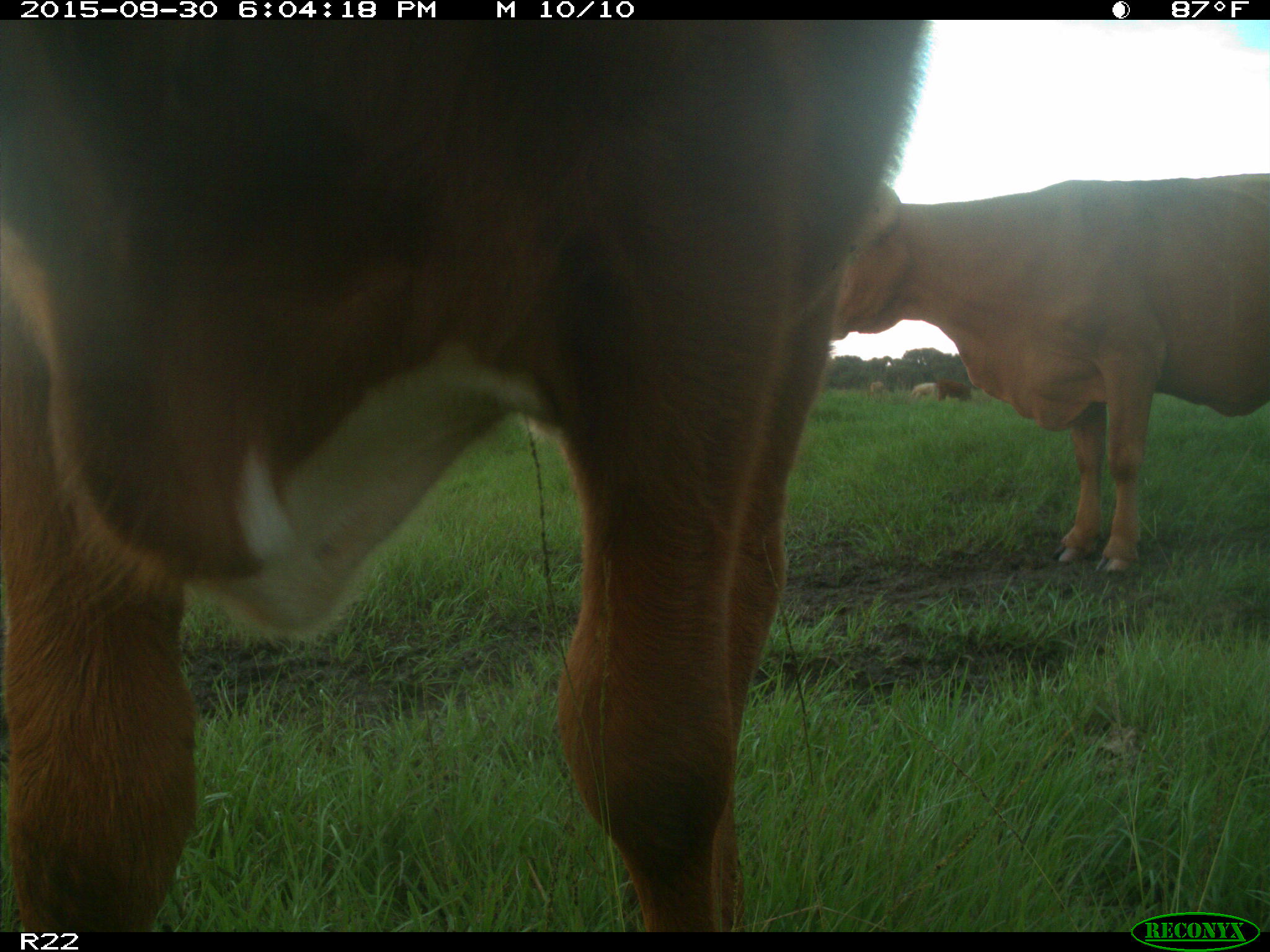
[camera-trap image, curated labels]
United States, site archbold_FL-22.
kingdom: Animalia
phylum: Chordata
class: Mammalia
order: Artiodactyla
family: Bovidae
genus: Bos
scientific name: Bos taurus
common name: domestic cow